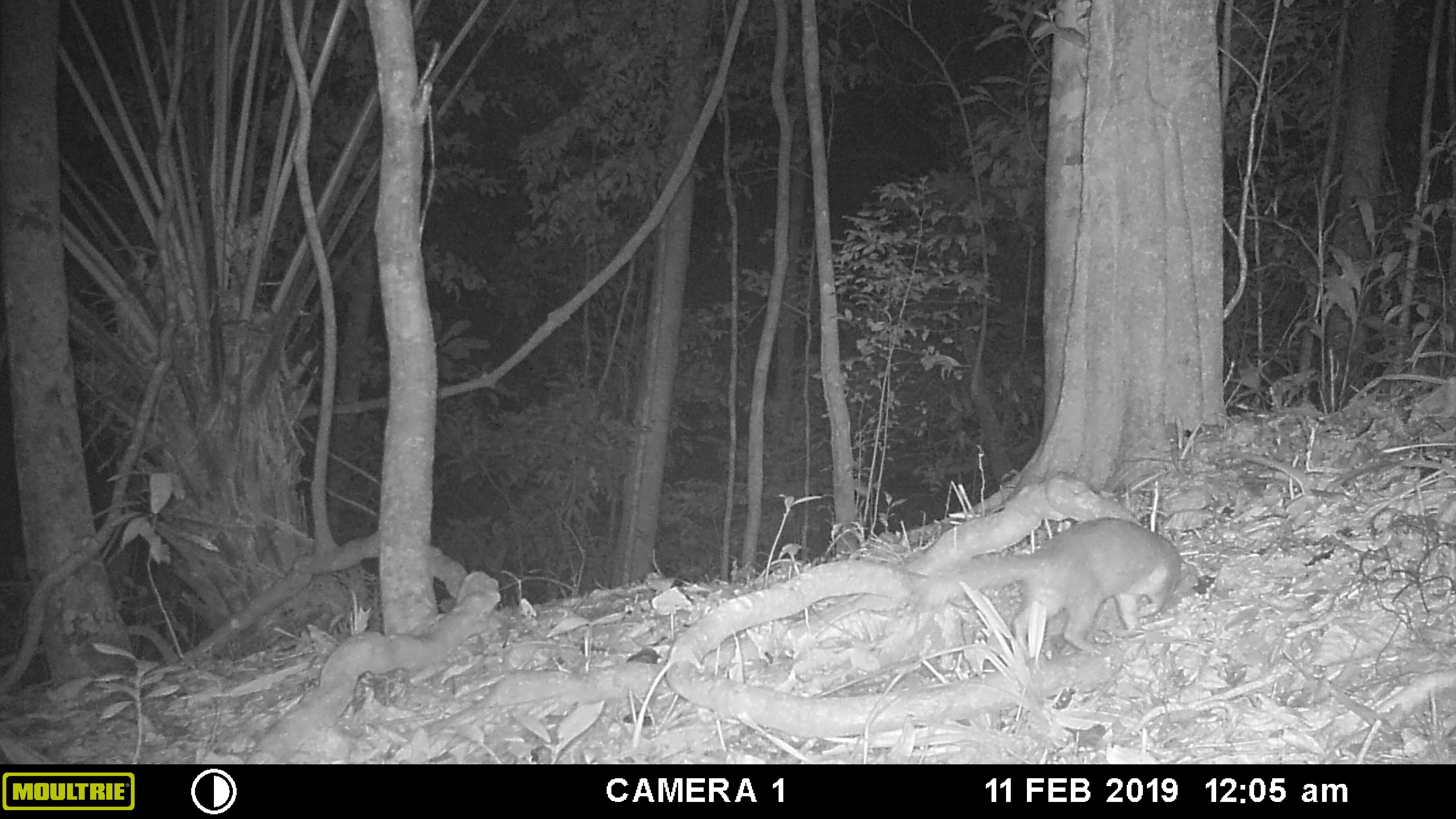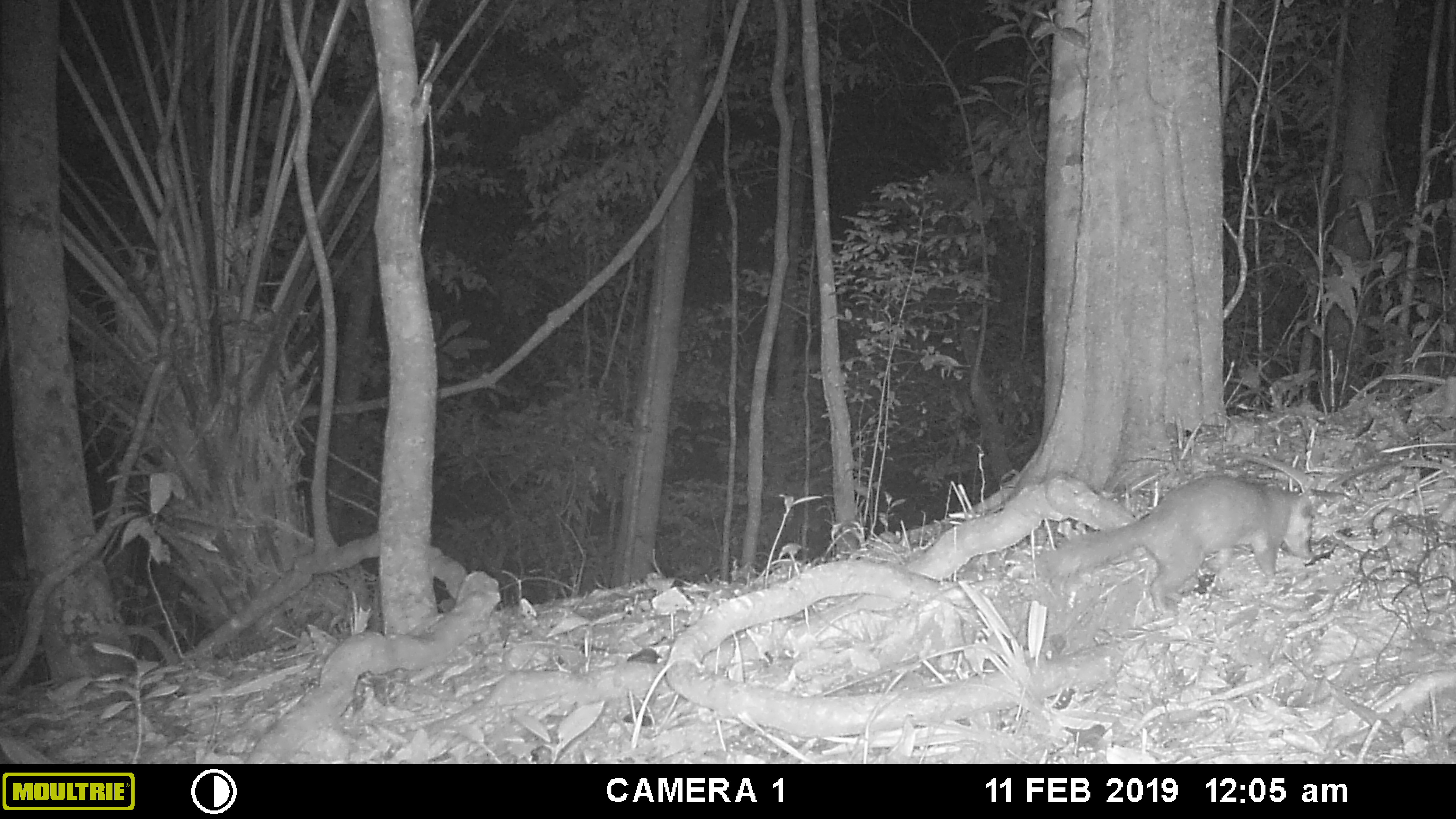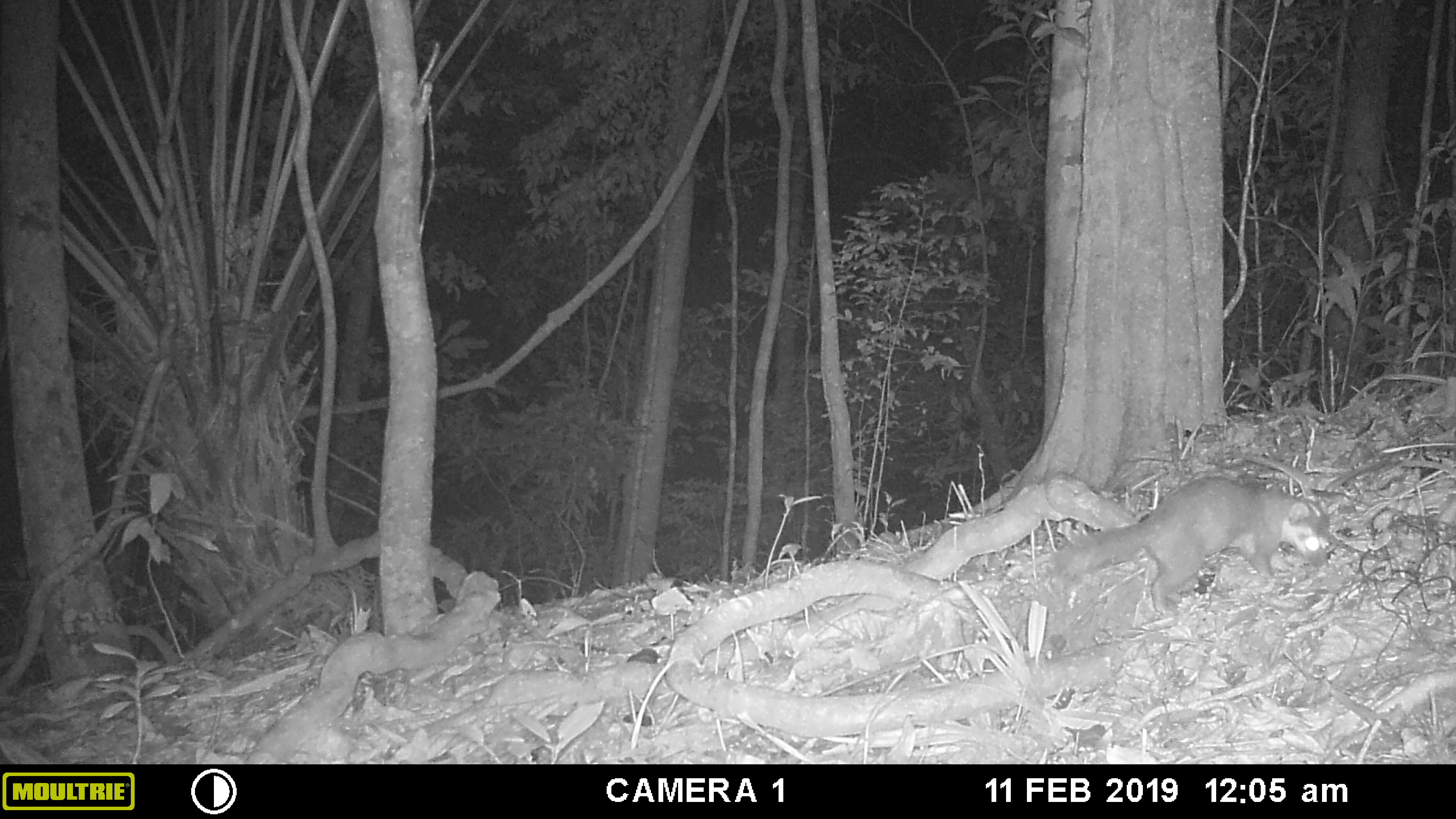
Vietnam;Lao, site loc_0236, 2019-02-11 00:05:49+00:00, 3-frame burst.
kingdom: Animalia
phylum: Chordata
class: Mammalia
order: Carnivora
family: Mustelidae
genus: Melogale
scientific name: Melogale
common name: ferret badger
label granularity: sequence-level